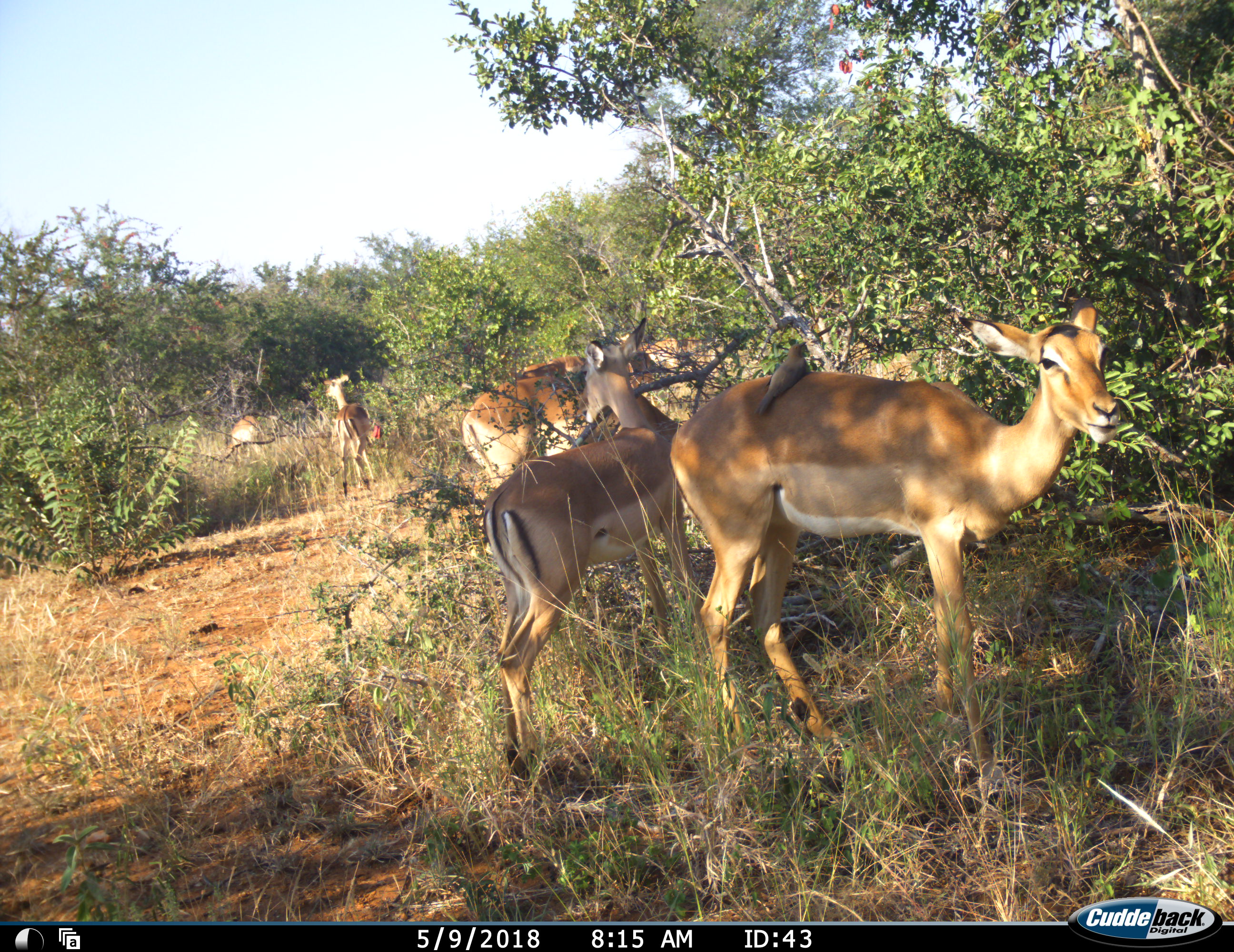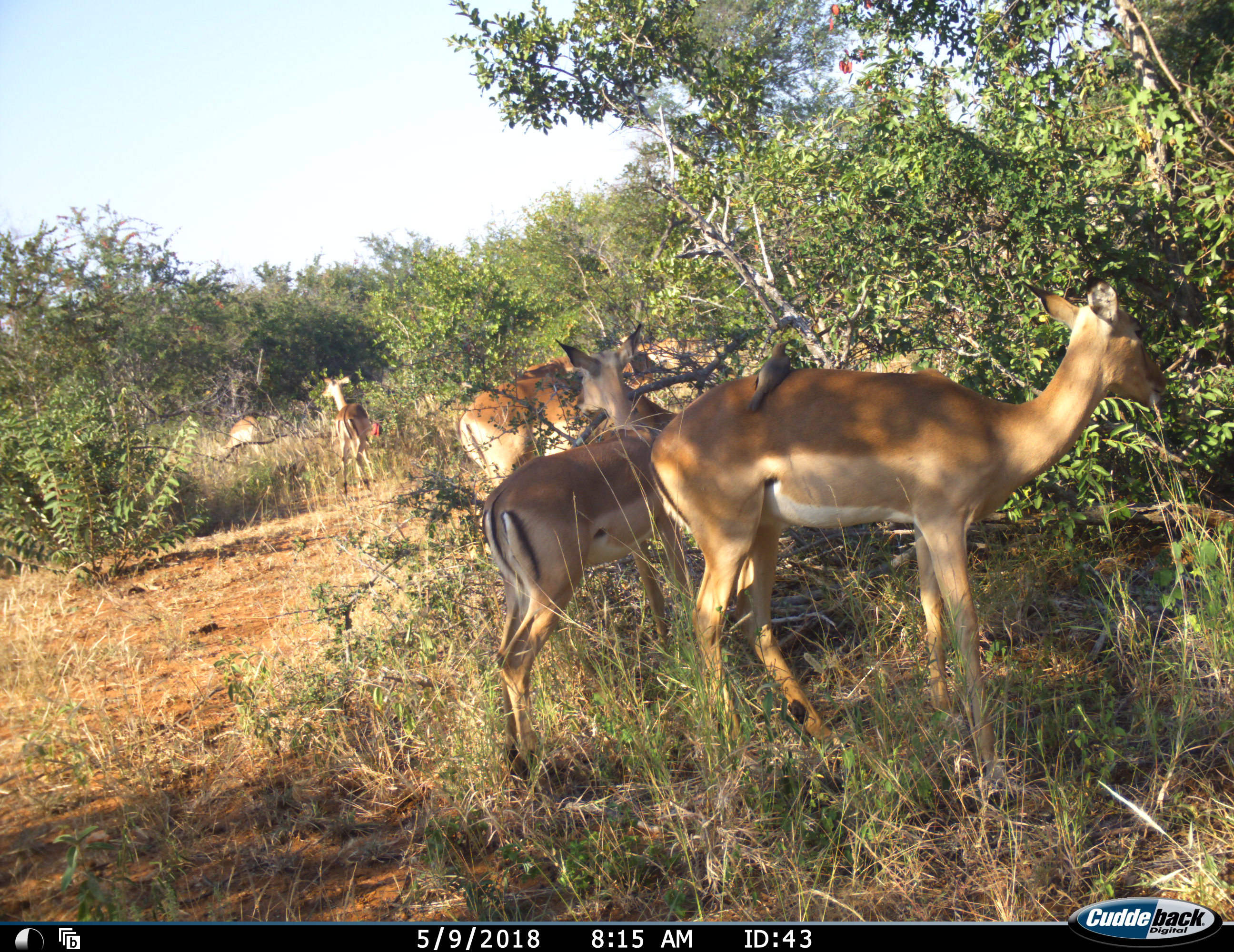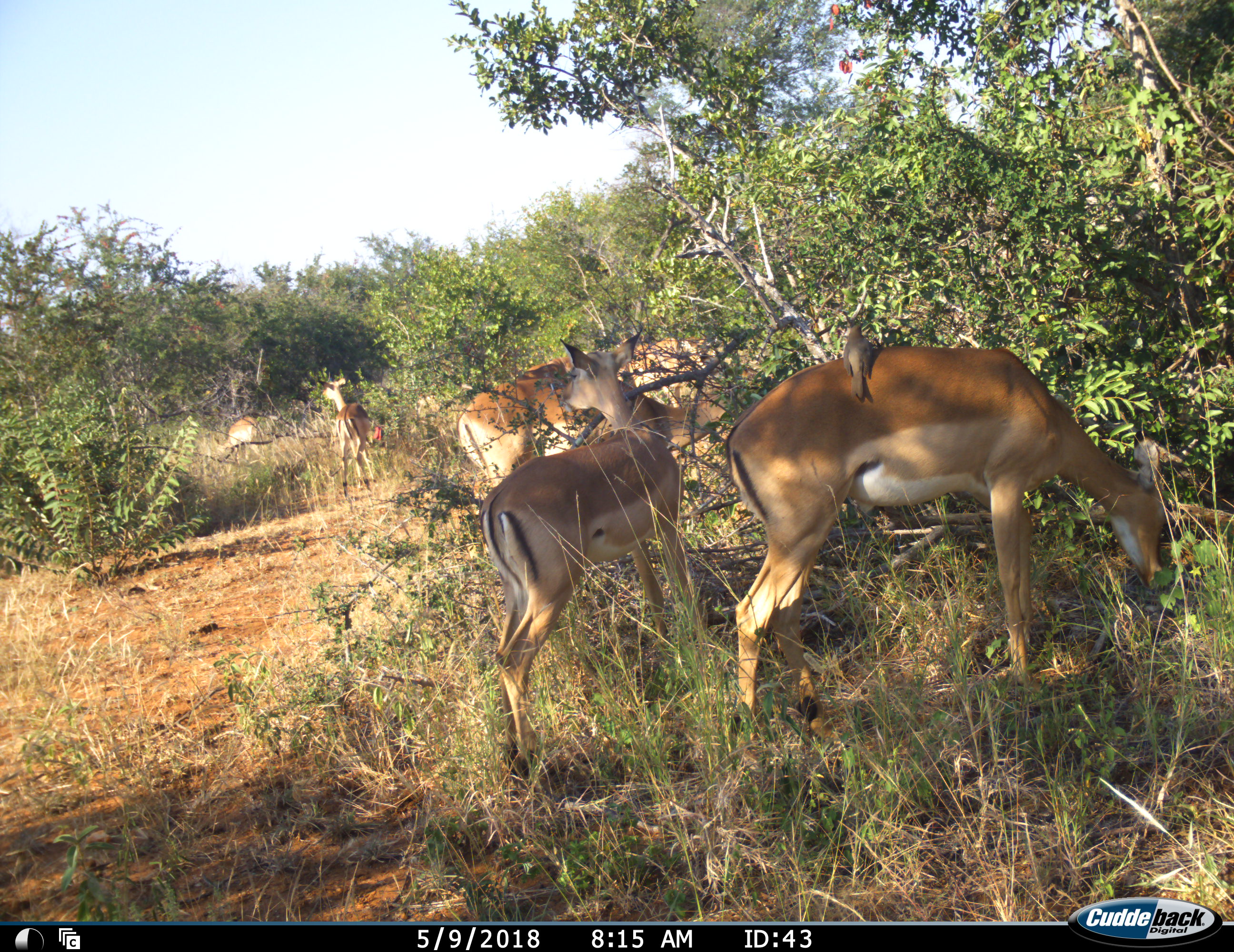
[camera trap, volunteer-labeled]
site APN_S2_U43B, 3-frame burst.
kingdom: Animalia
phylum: Chordata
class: Aves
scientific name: Aves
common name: bird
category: birdother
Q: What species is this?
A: Birdother (bird) (Aves).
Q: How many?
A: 1.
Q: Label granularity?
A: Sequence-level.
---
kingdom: Animalia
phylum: Chordata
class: Mammalia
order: Artiodactyla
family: Bovidae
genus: Aepyceros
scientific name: Aepyceros melampus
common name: impala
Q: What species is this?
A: Impala (Aepyceros melampus).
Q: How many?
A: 6.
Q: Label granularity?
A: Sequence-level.